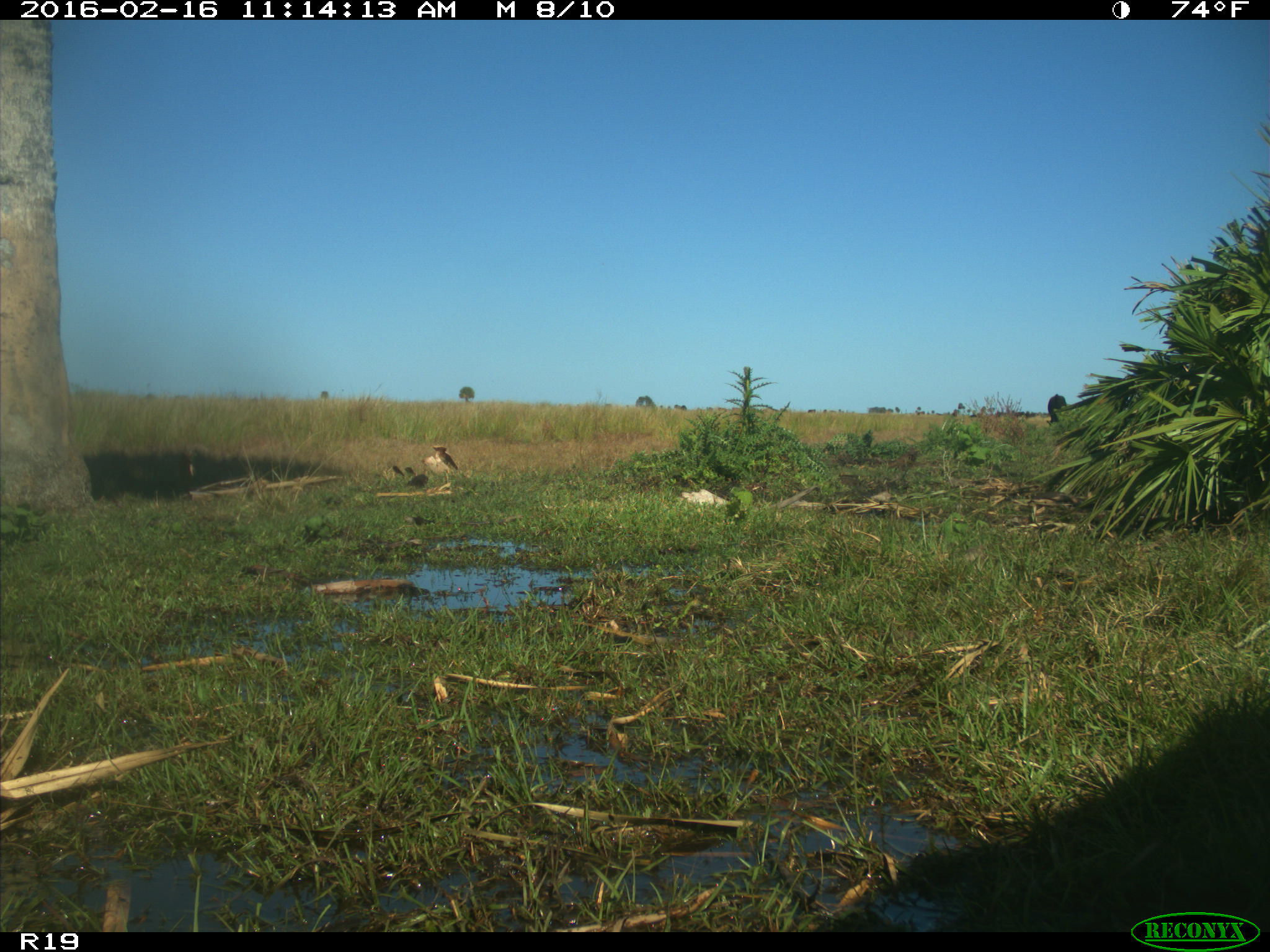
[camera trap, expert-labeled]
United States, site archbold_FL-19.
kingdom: Animalia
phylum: Chordata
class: Mammalia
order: Artiodactyla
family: Bovidae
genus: Bos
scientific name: Bos taurus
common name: domestic cow